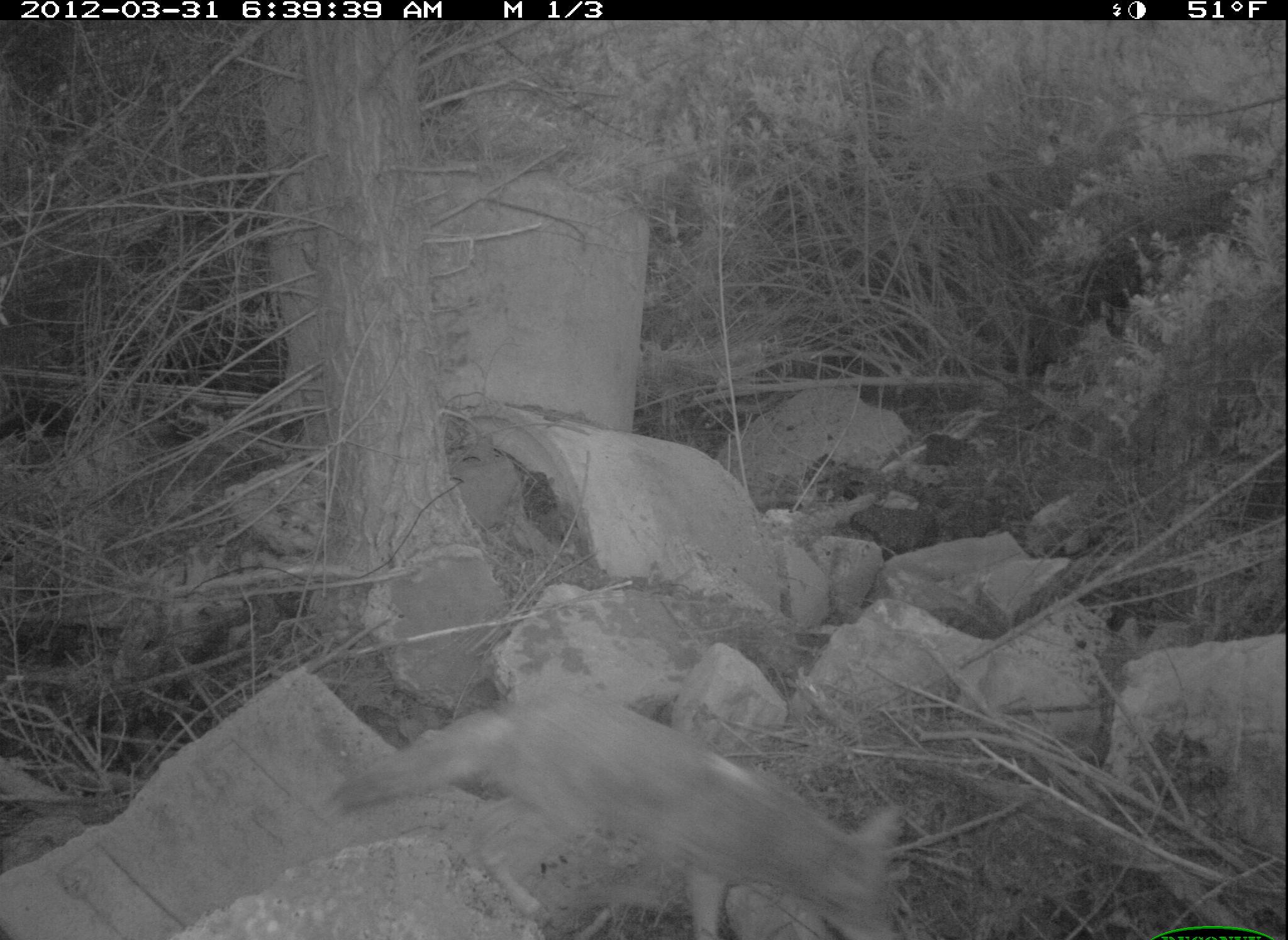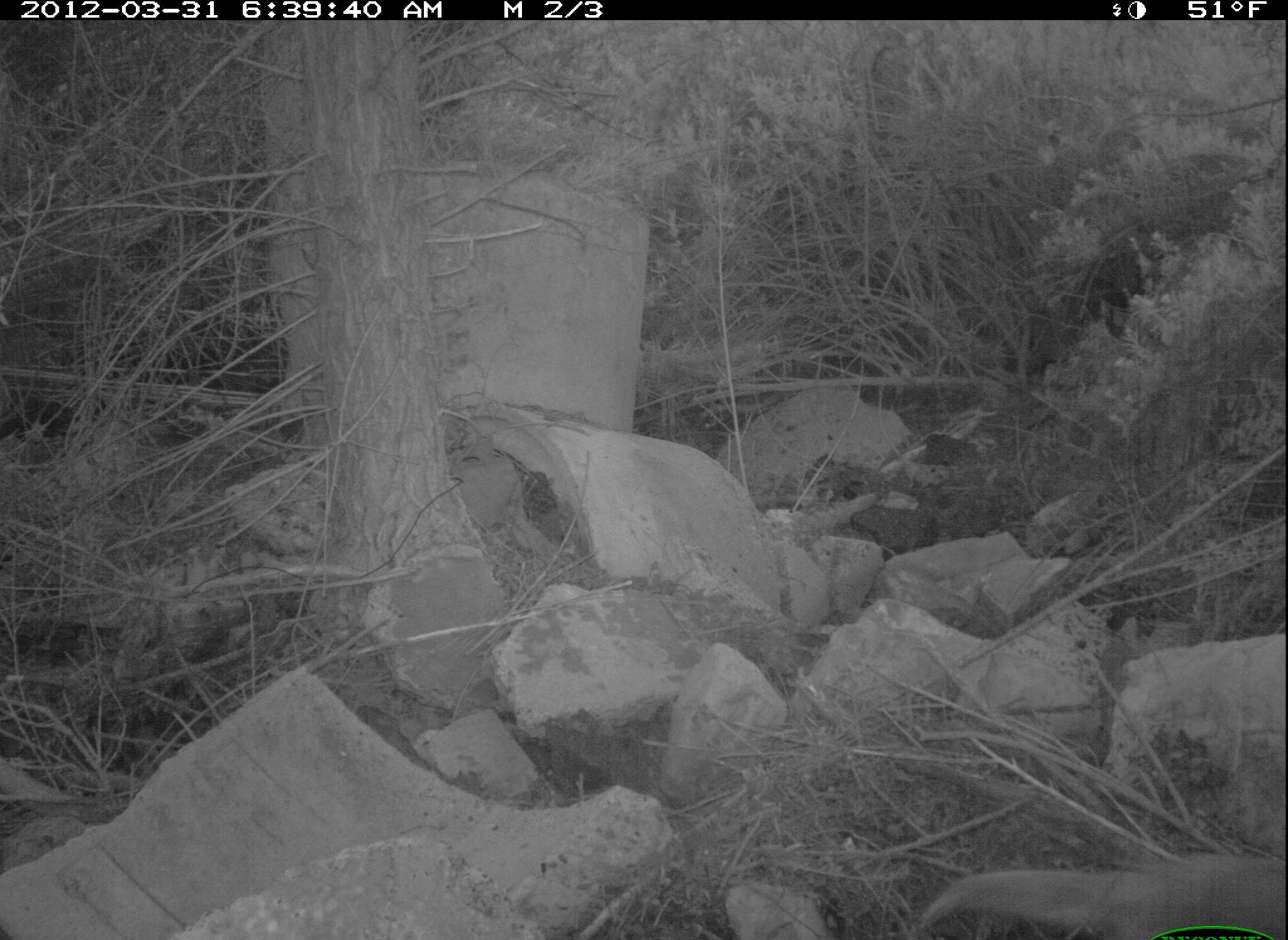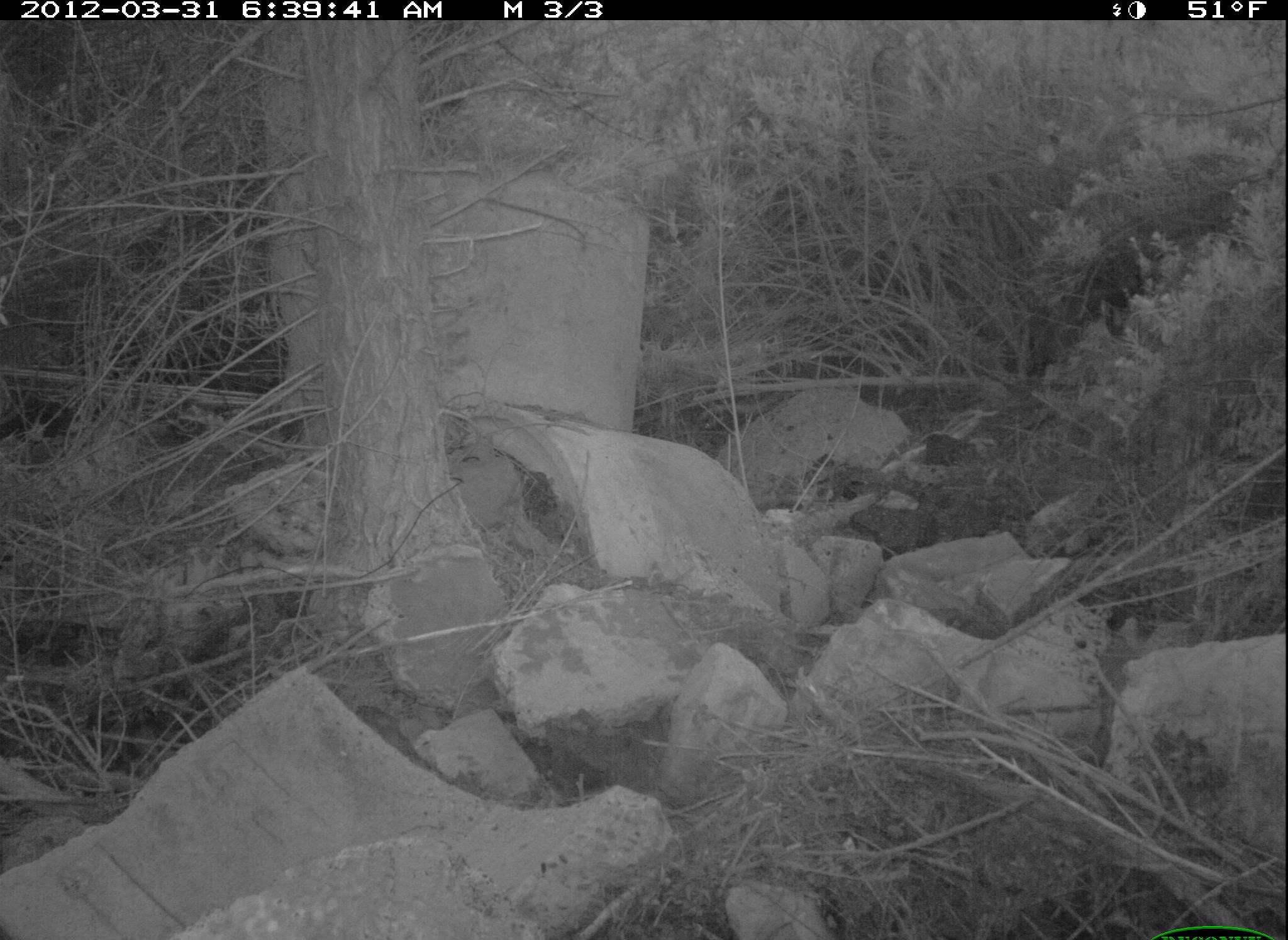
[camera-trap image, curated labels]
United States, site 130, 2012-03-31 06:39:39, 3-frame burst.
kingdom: Animalia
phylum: Chordata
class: Mammalia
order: Carnivora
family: Canidae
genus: Canis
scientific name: Canis latrans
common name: coyote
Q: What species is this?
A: Coyote (Canis latrans).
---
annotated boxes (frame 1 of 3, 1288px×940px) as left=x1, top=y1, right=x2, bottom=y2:
coyote: left=330, top=685, right=914, bottom=940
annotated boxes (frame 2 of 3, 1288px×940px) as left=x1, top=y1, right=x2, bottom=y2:
coyote: left=915, top=845, right=1285, bottom=940